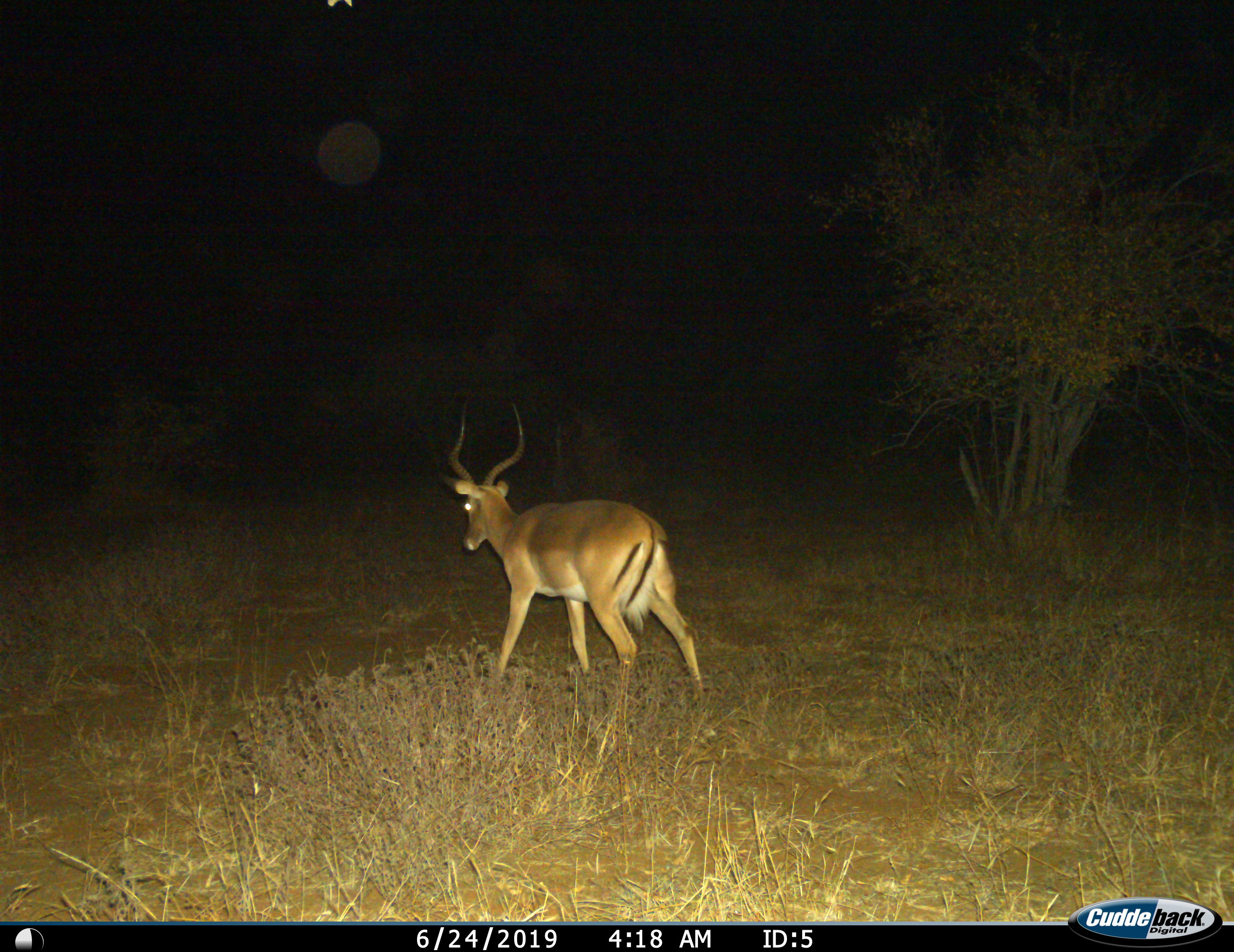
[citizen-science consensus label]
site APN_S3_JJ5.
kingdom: Animalia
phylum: Chordata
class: Mammalia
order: Artiodactyla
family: Bovidae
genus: Aepyceros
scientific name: Aepyceros melampus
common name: impala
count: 1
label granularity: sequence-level